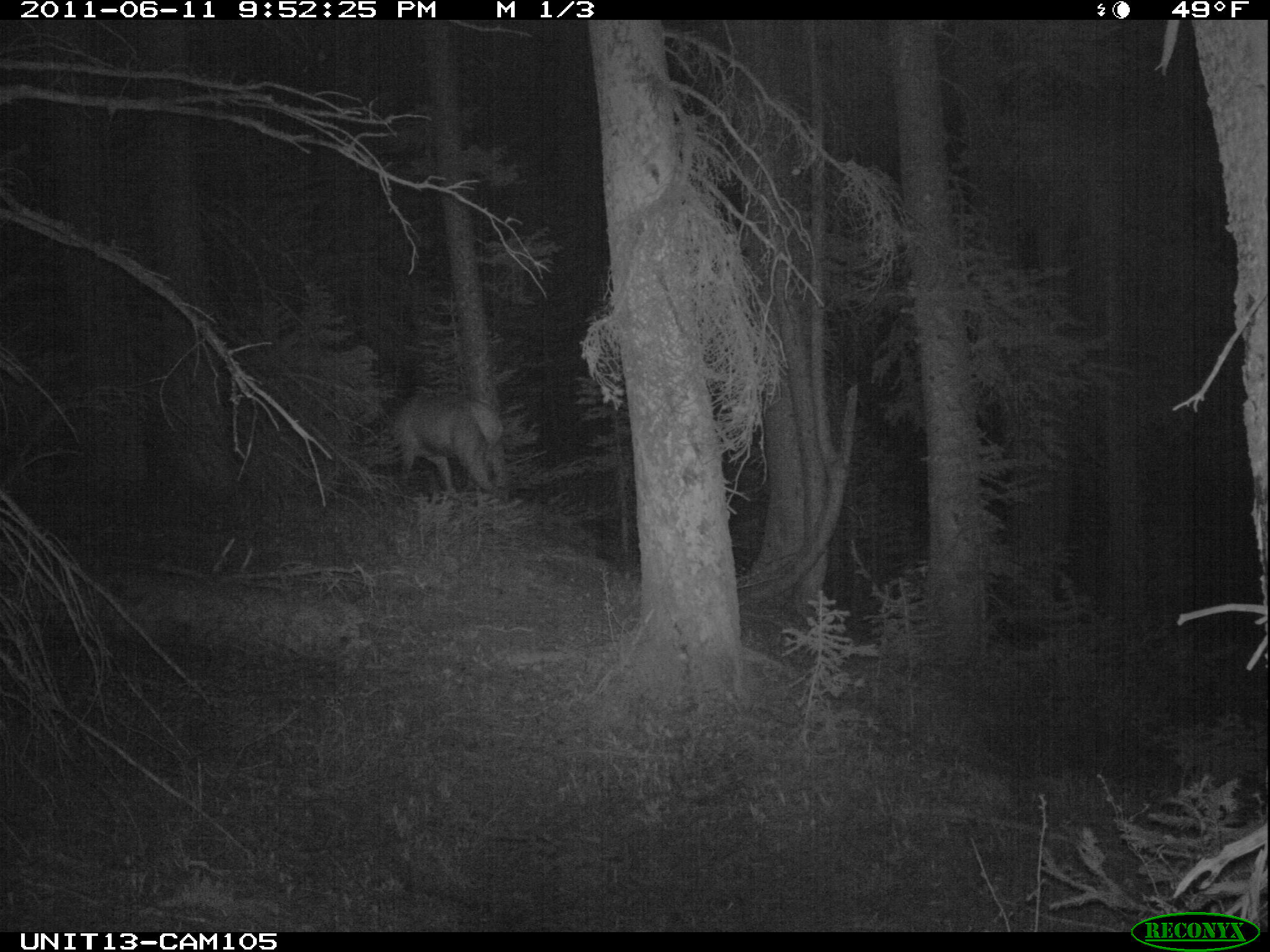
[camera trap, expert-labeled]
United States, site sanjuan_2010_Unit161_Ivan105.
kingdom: Animalia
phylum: Chordata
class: Mammalia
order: Artiodactyla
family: Cervidae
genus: Cervus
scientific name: Cervus elaphus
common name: red deer